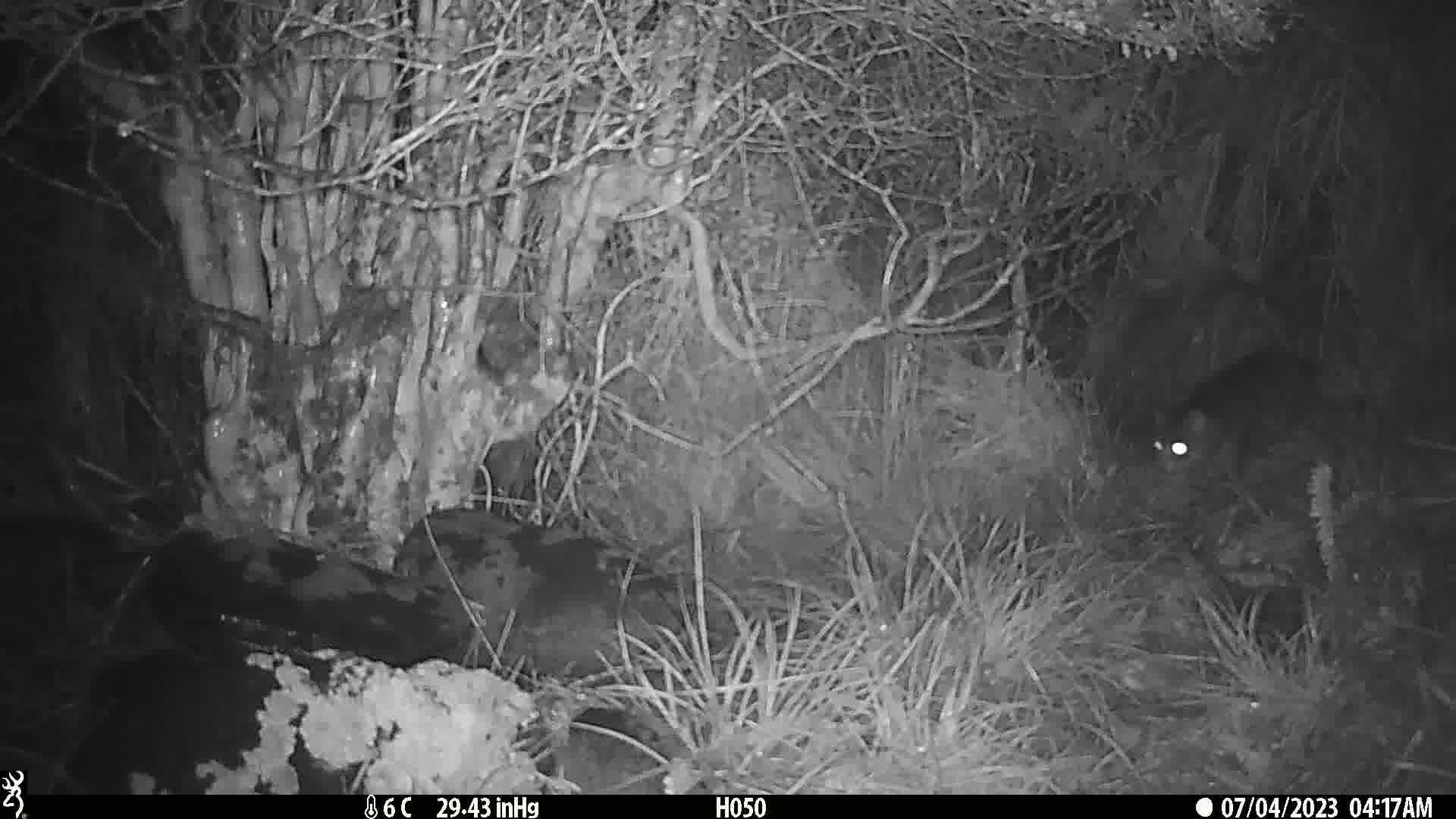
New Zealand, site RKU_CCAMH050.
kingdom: Animalia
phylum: Chordata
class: Mammalia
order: Carnivora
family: Felidae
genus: Felis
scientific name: Felis catus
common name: domestic cat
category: cat